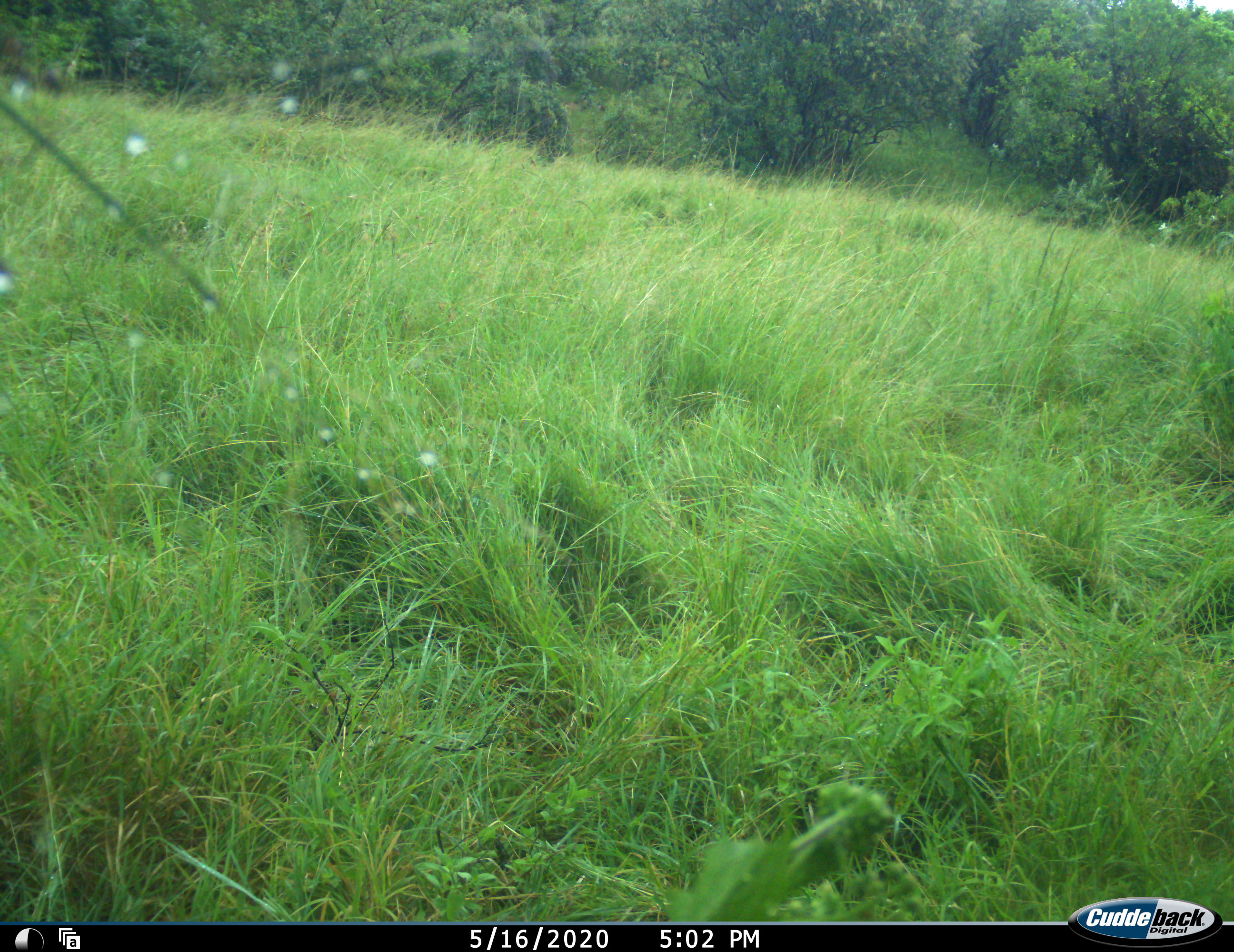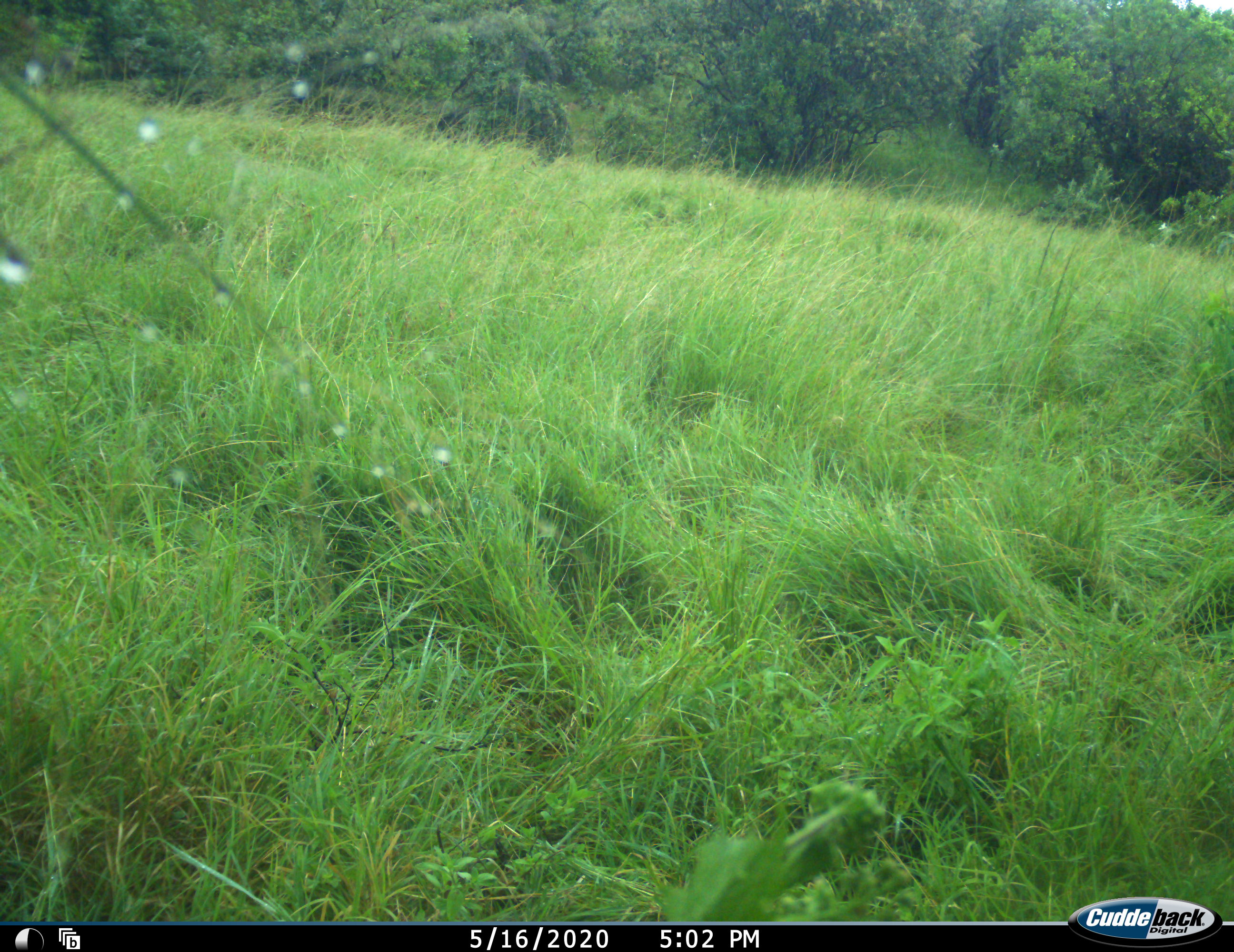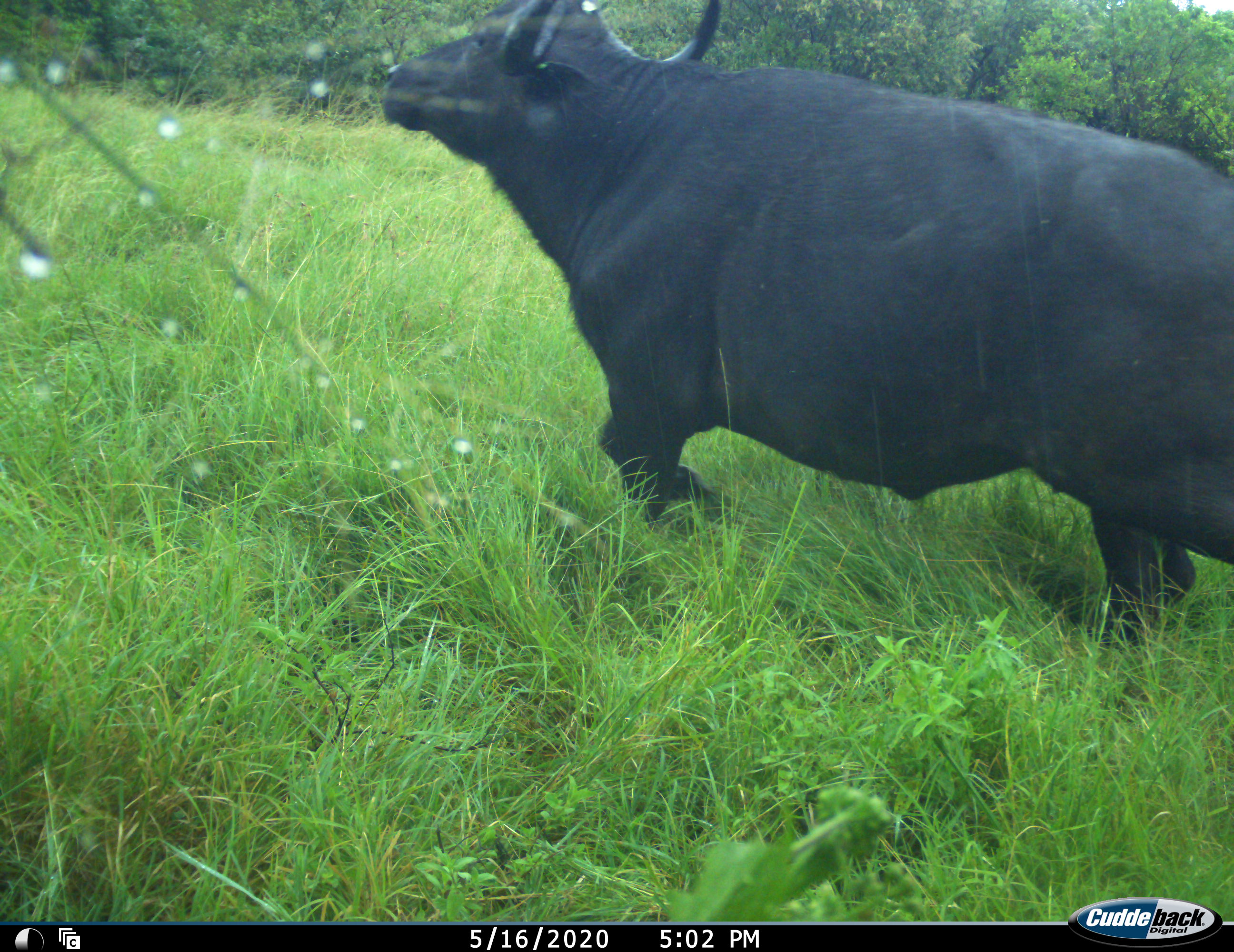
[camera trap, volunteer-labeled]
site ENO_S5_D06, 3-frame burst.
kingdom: Animalia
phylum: Chordata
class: Mammalia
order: Artiodactyla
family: Bovidae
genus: Syncerus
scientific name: Syncerus caffer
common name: african buffalo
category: buffalo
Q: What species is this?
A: Buffalo (african buffalo) (Syncerus caffer).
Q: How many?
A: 1.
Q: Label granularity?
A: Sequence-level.